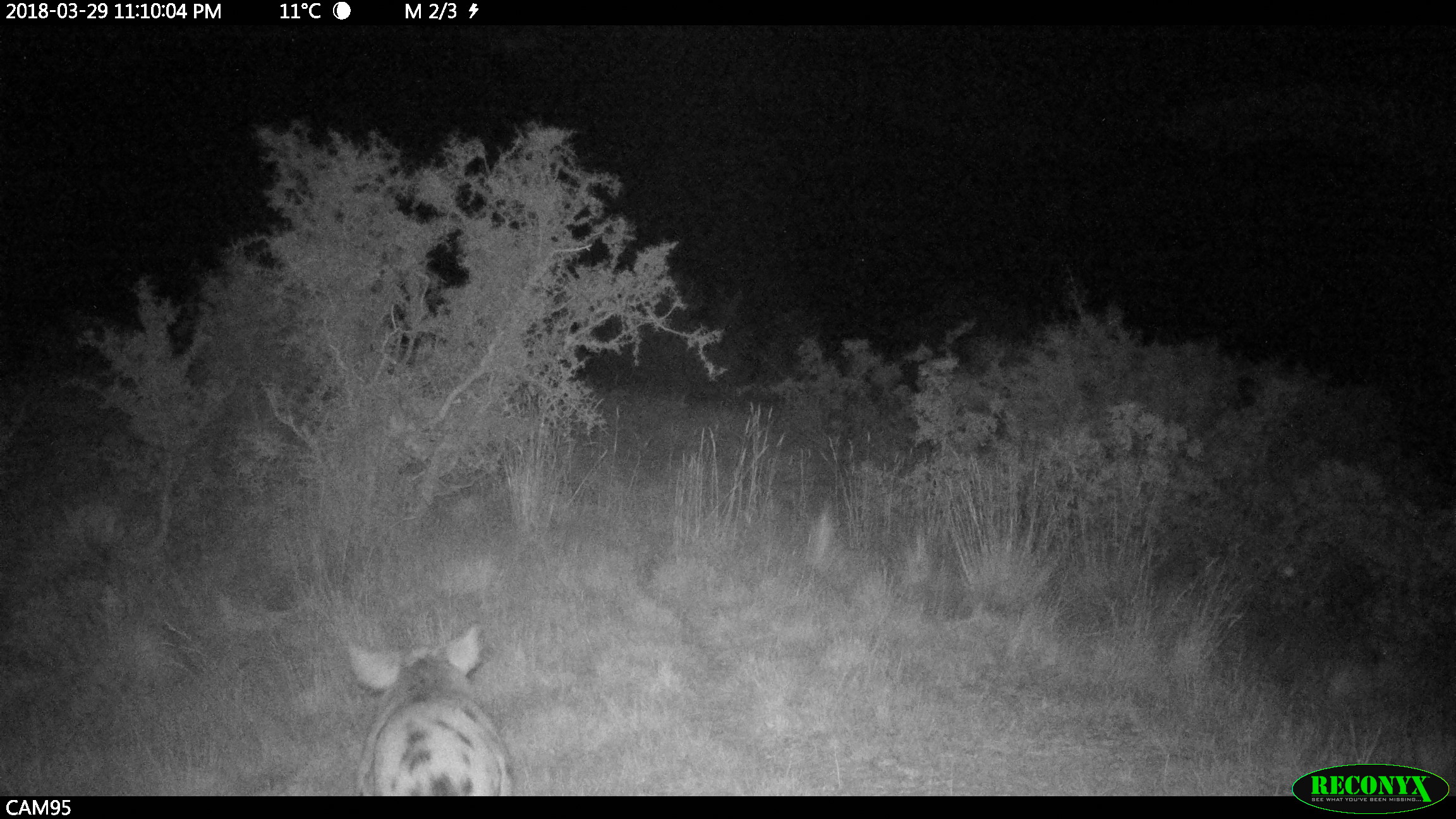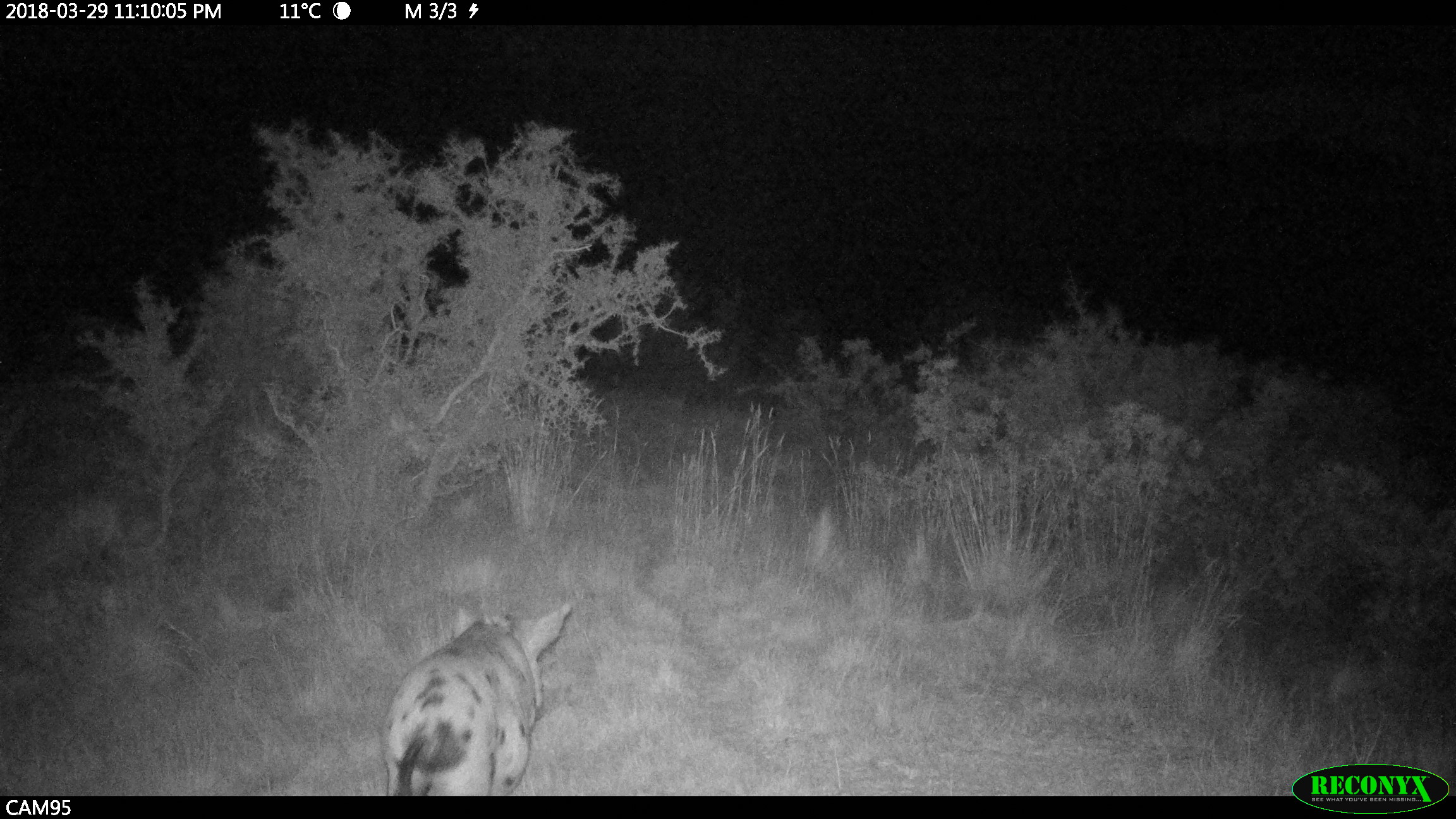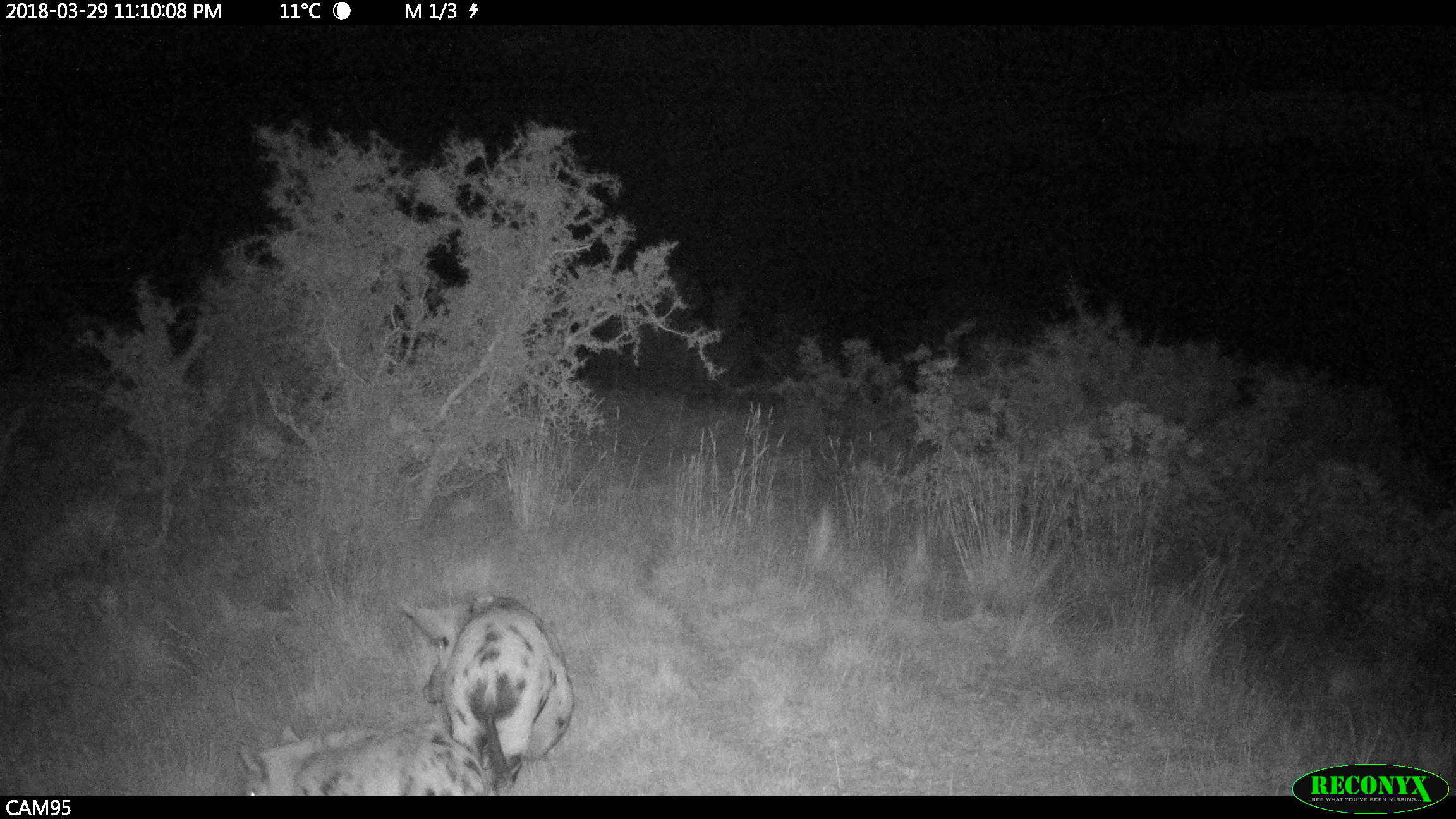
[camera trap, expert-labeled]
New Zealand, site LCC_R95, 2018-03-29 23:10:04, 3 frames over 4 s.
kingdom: Animalia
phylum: Chordata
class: Mammalia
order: Artiodactyla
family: Suidae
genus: Sus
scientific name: Sus scrofa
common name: pig